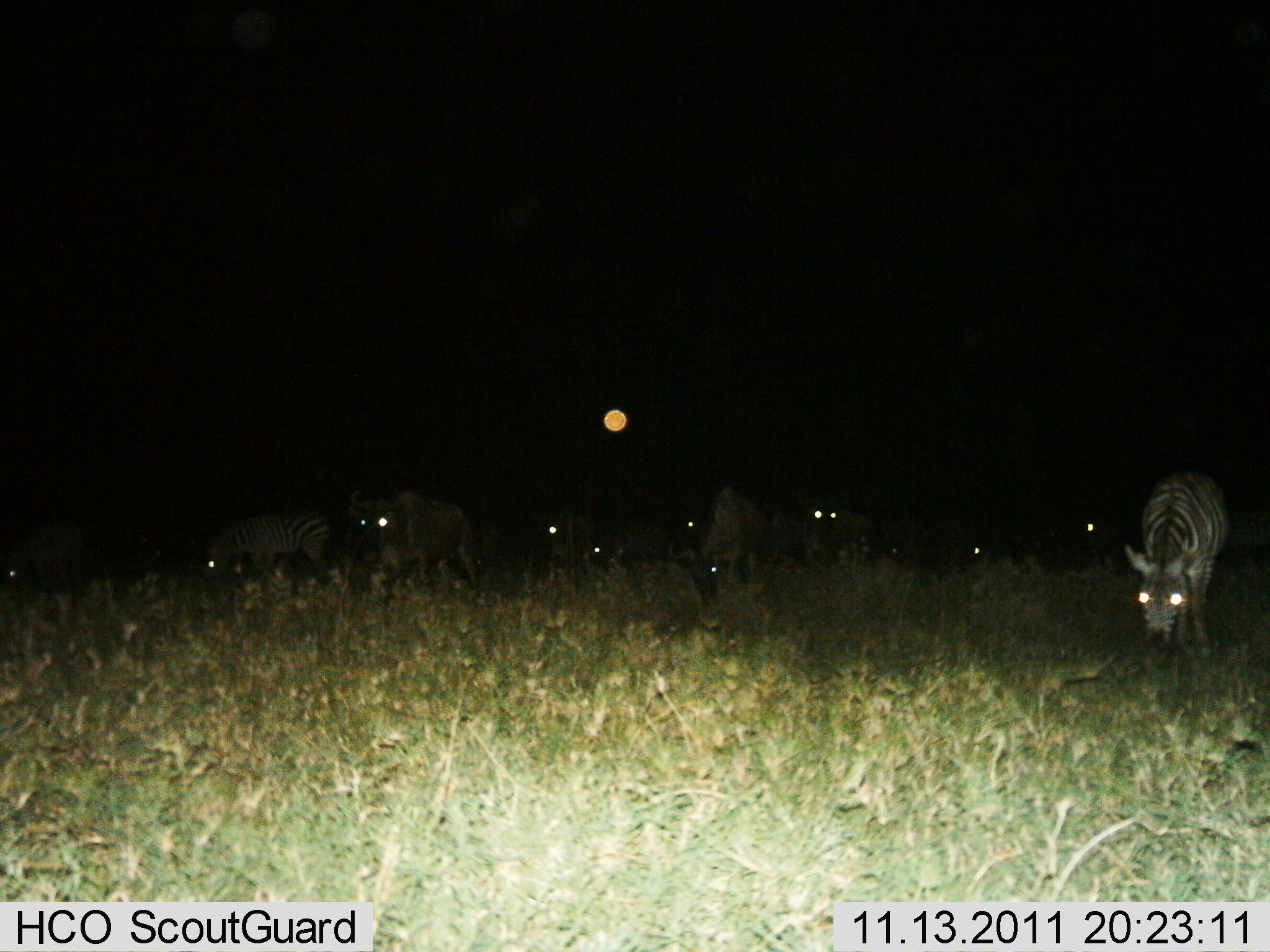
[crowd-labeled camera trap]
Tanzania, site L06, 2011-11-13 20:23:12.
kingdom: Animalia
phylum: Chordata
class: Mammalia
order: Perissodactyla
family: Equidae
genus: Equus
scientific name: Equus quagga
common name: plains zebra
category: zebra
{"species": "zebra (plains zebra) (Equus quagga)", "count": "10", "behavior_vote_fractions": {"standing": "39%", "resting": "4%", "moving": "13%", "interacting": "0%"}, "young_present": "0%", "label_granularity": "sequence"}